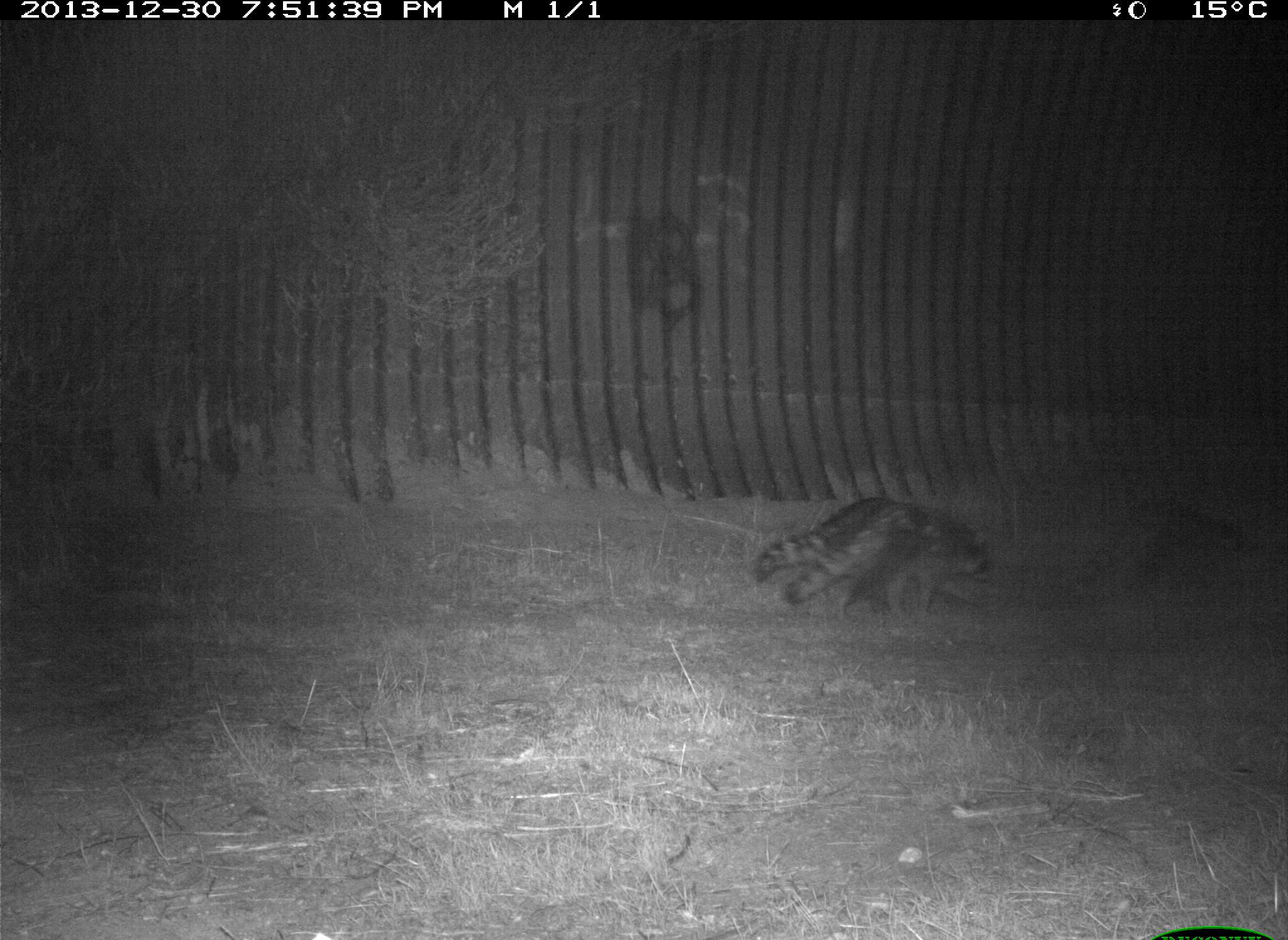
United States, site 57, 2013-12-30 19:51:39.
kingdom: Animalia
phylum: Chordata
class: Mammalia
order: Carnivora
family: Procyonidae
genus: Procyon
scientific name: Procyon lotor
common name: raccoon